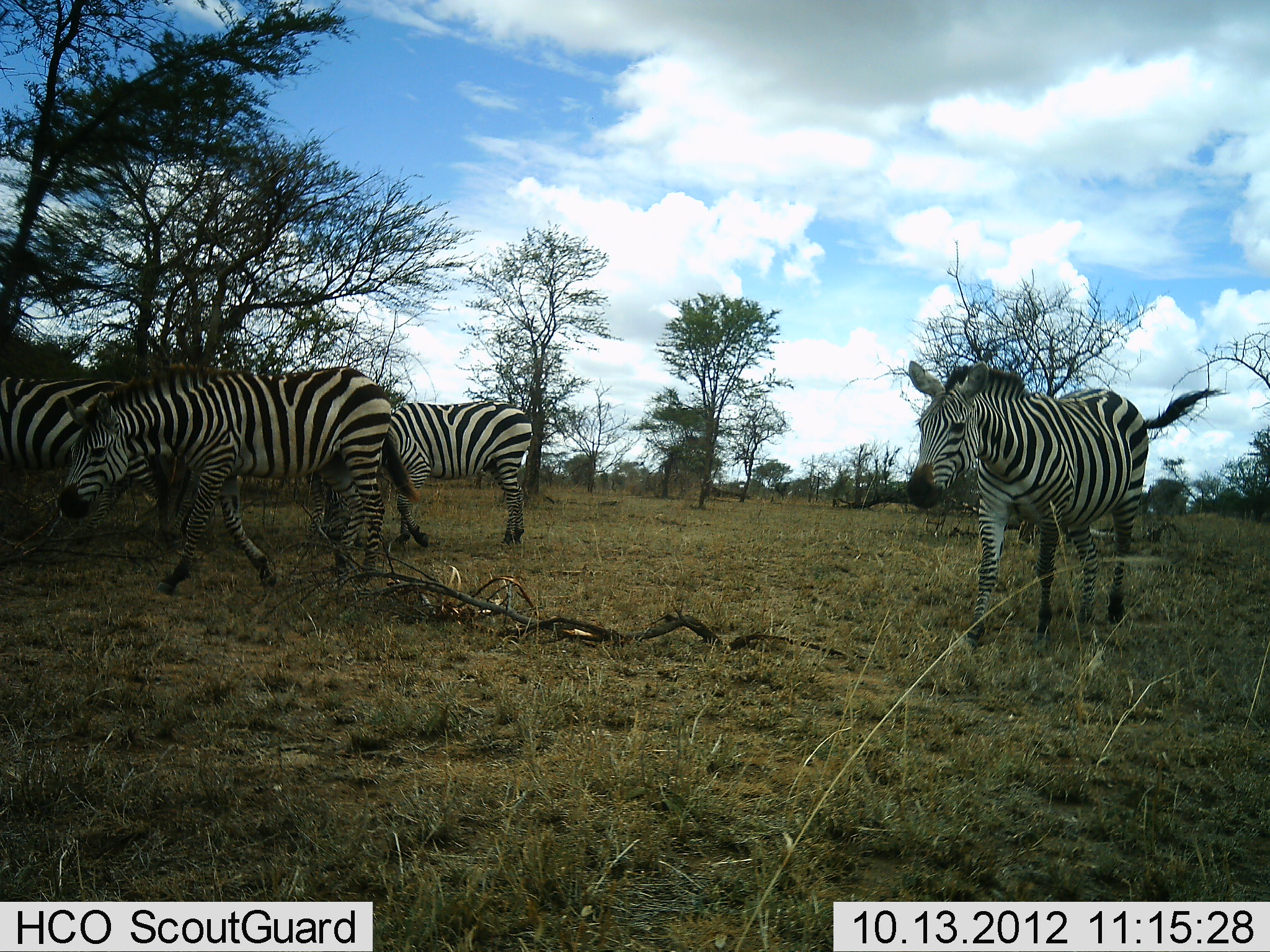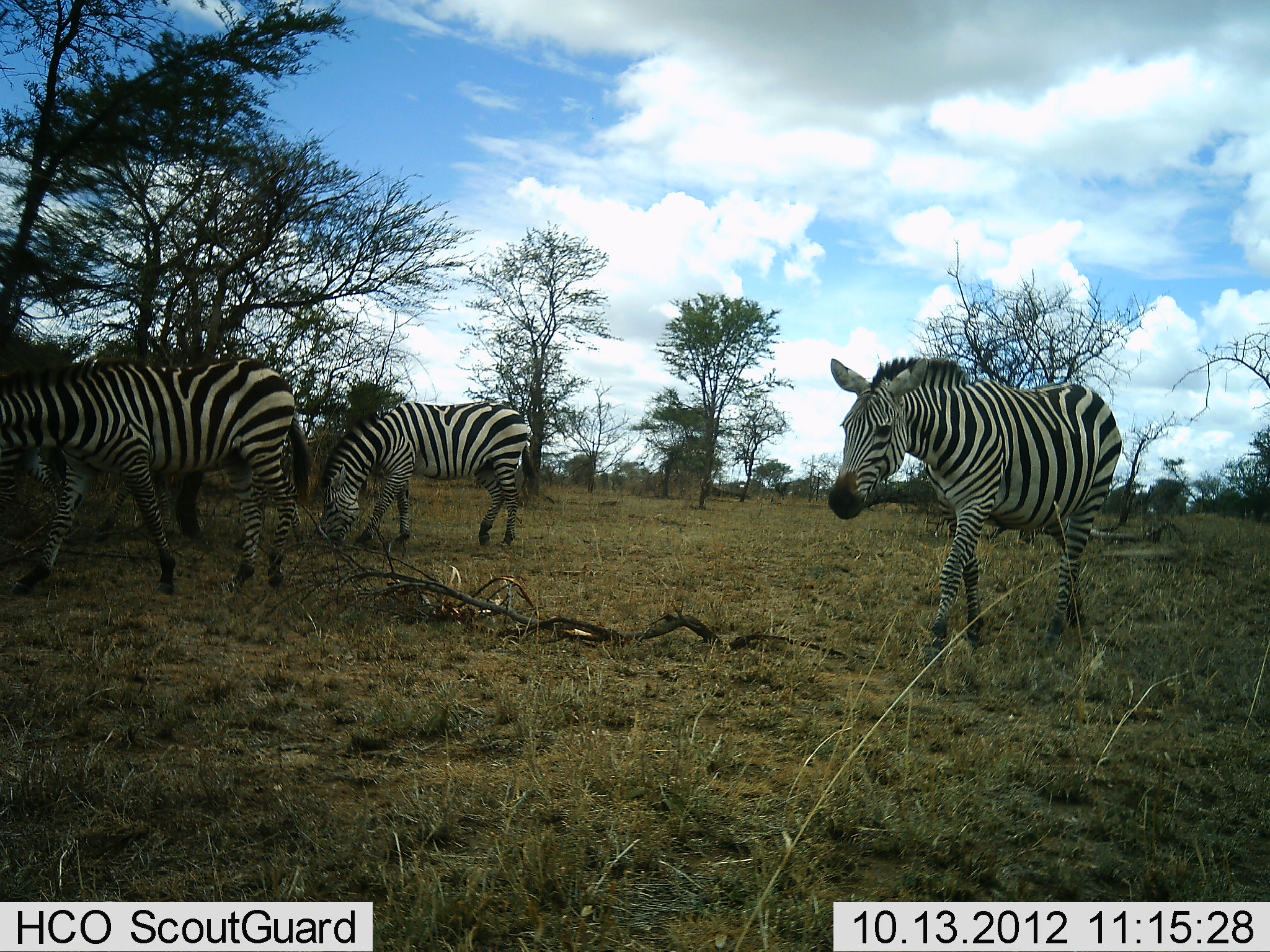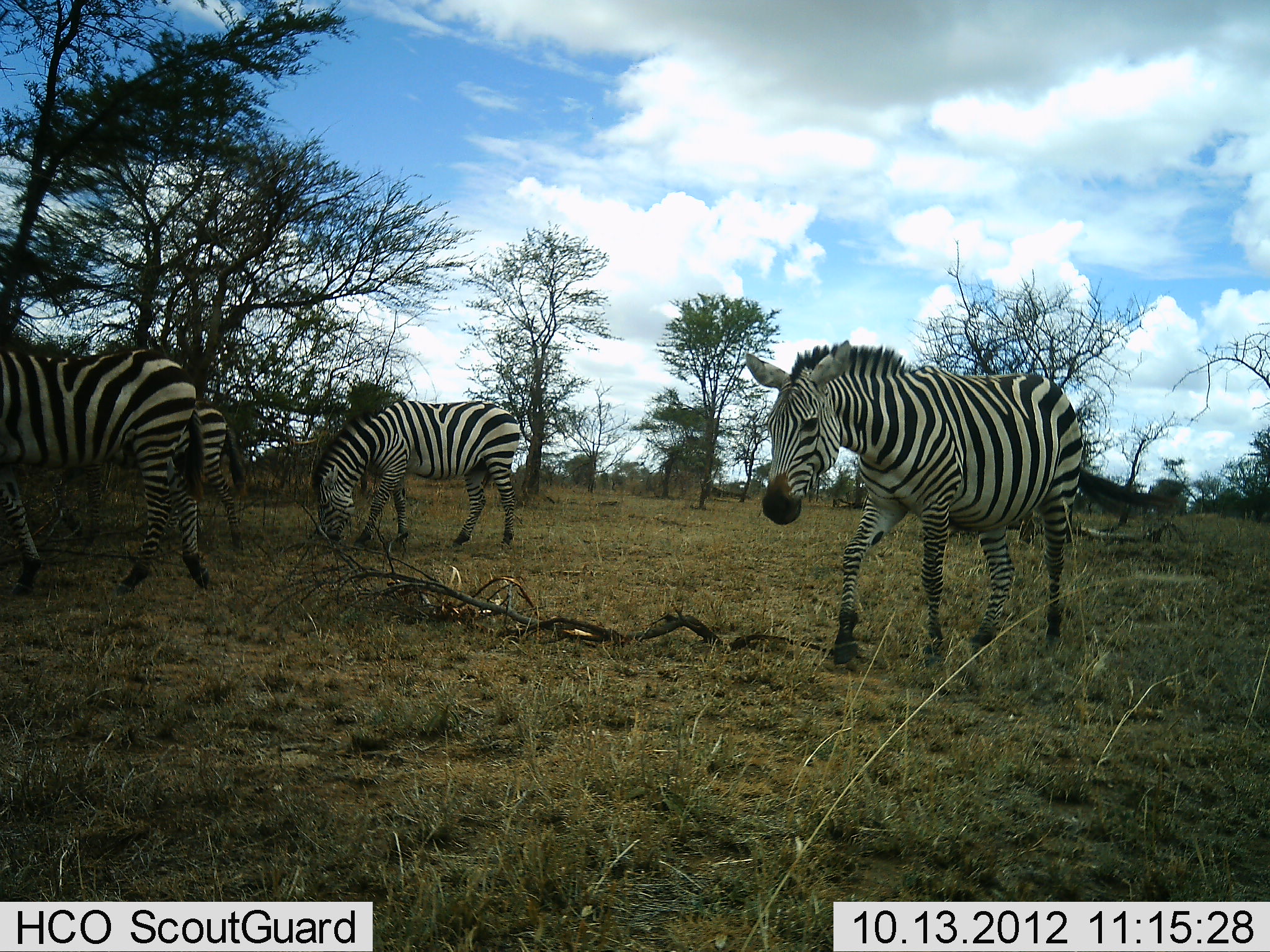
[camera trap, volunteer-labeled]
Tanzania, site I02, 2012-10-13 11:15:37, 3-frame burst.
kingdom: Animalia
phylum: Chordata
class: Mammalia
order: Perissodactyla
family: Equidae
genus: Equus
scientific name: Equus quagga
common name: plains zebra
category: zebra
Zebra (plains zebra) (Equus quagga), count 4. Behavior (volunteer vote fractions): standing 10%, resting 0%, moving 100%, interacting 10%. Young present (vote fraction): 0%. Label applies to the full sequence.